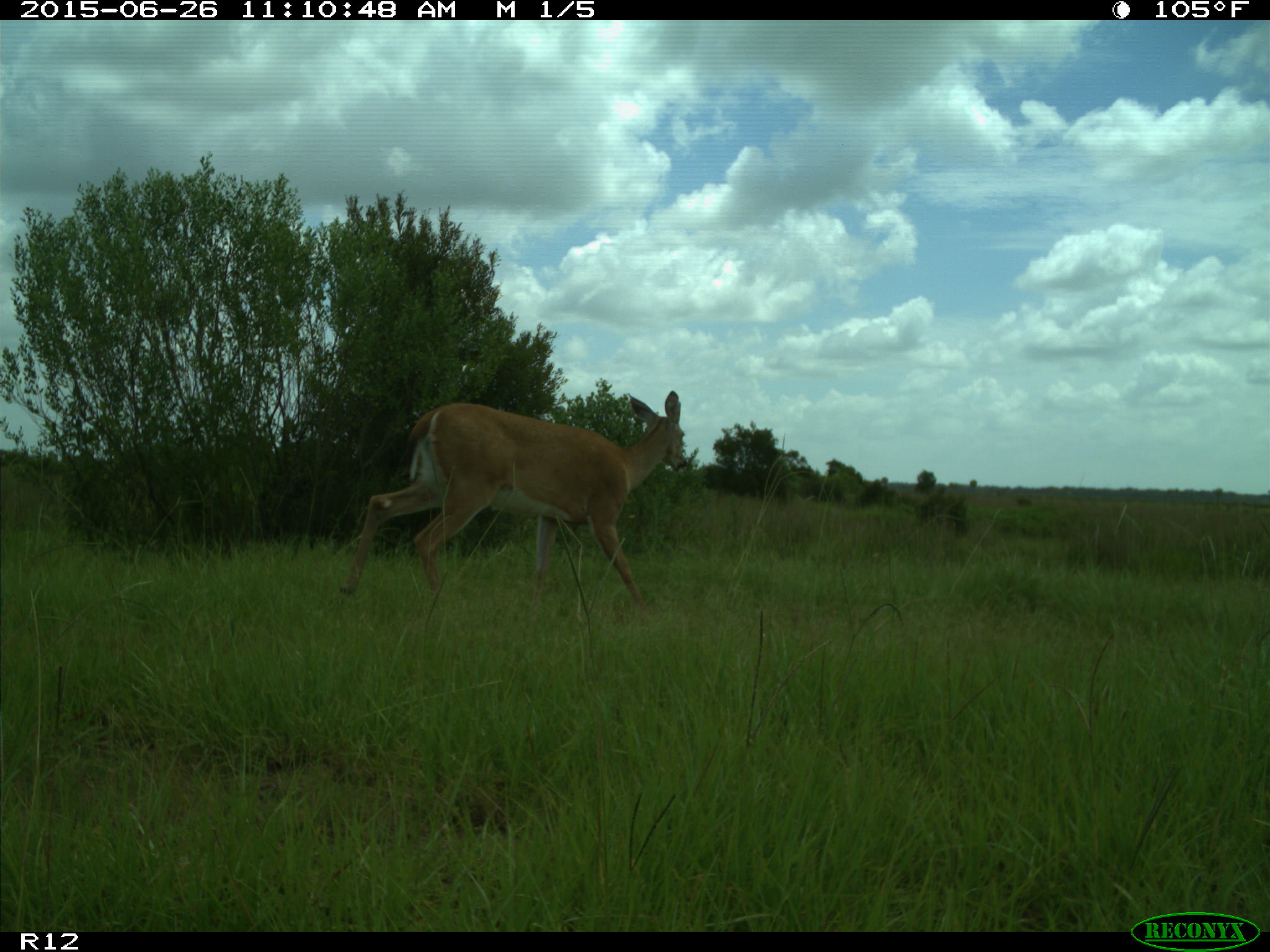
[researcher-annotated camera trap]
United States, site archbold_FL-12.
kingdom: Animalia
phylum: Chordata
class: Mammalia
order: Artiodactyla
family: Cervidae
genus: Odocoileus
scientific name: Odocoileus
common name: deer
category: unidentified deer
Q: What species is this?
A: Unidentified deer (deer) (Odocoileus).